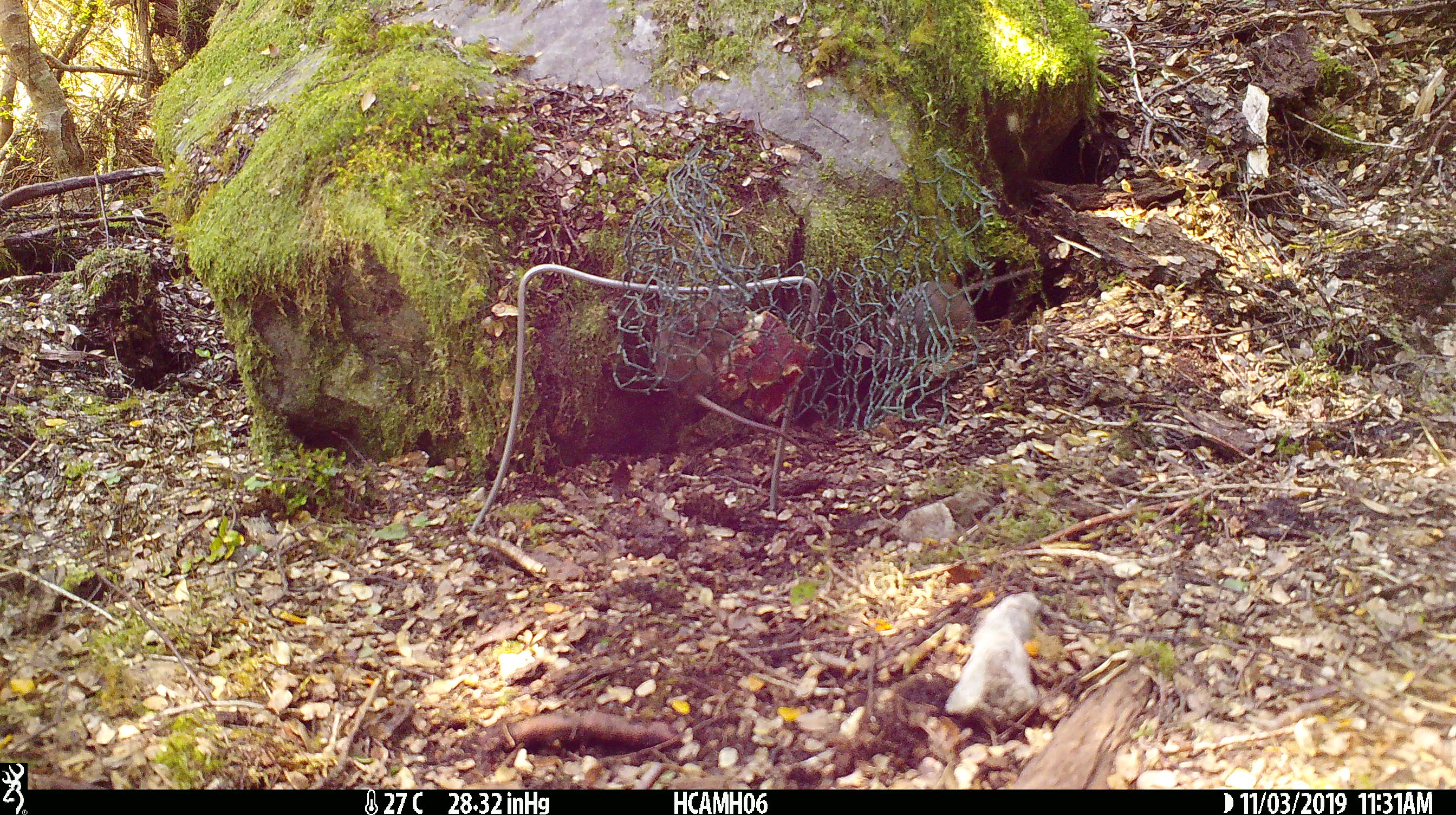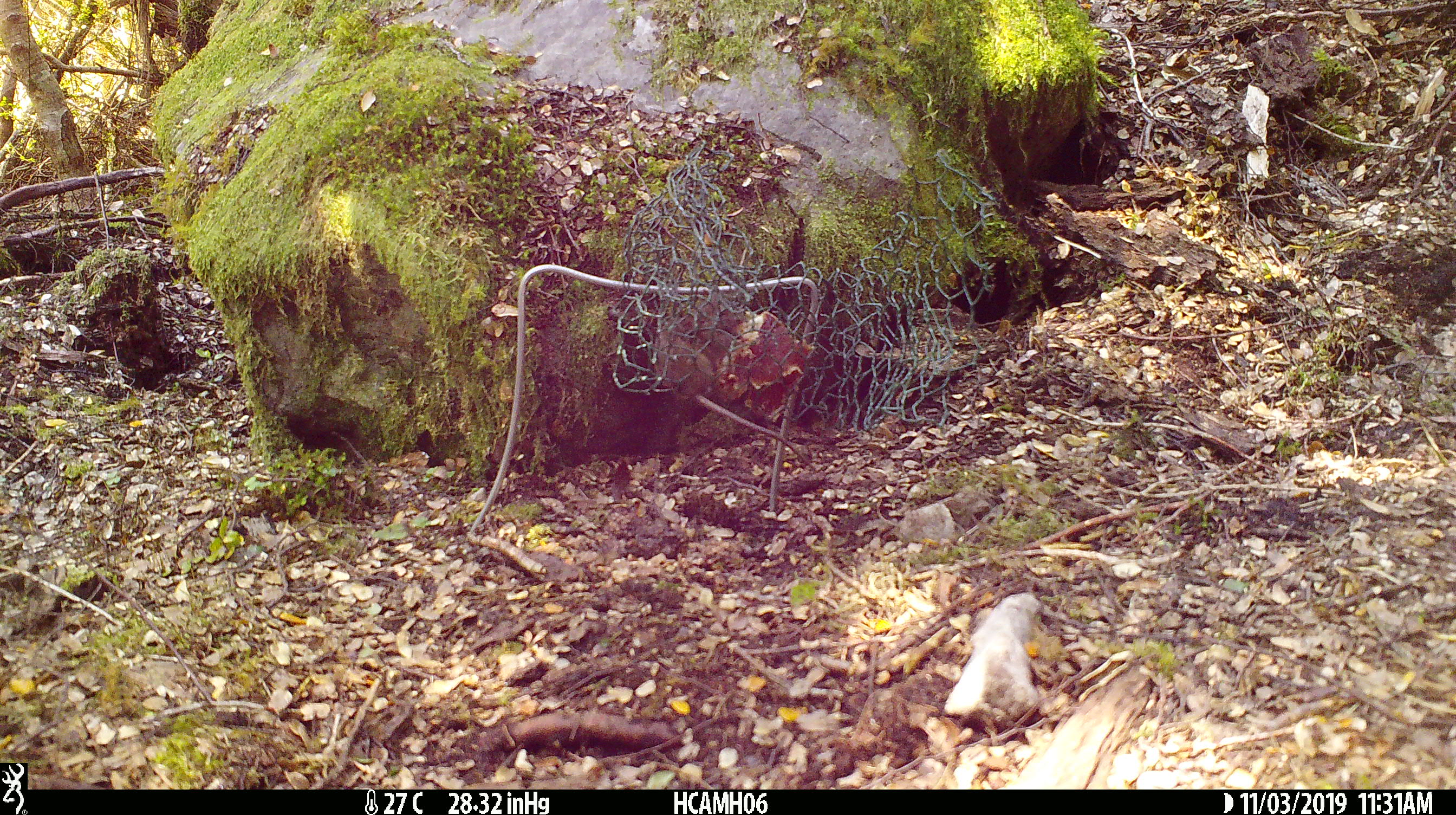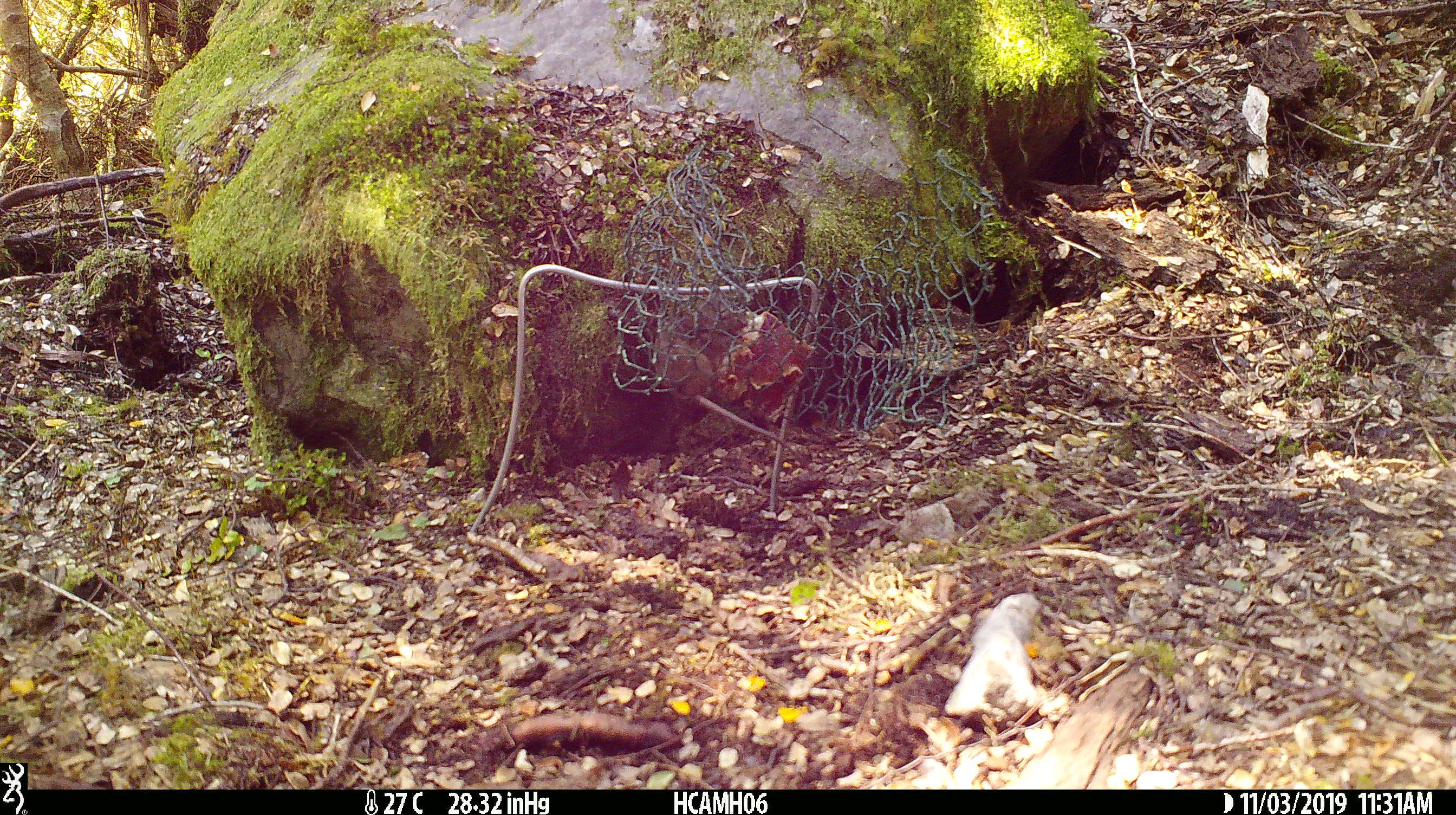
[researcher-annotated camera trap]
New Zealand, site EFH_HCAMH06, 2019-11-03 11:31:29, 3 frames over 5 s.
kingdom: Animalia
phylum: Chordata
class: Mammalia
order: Rodentia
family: Muridae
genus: Mus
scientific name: Mus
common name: mouse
Mouse (Mus).